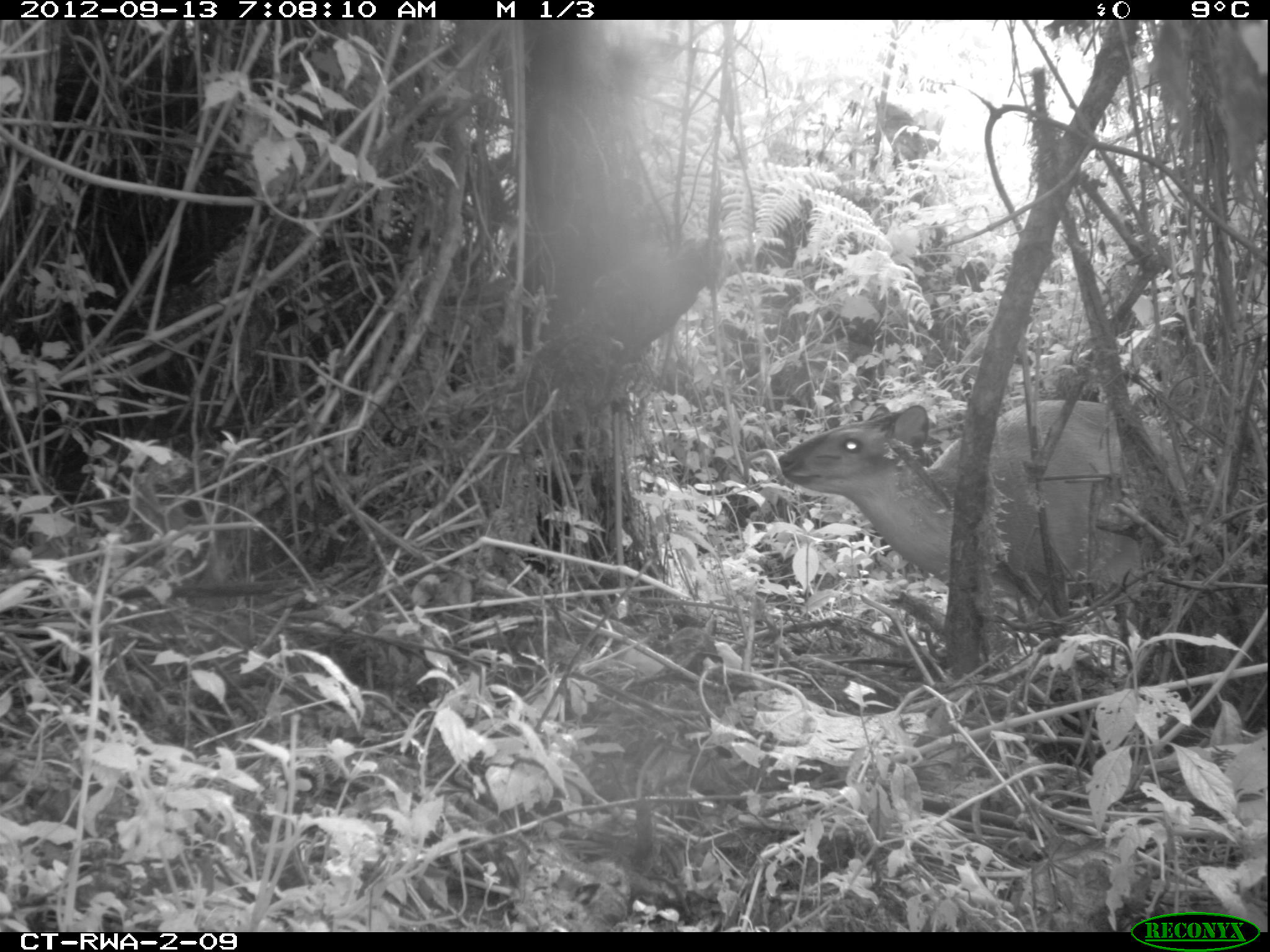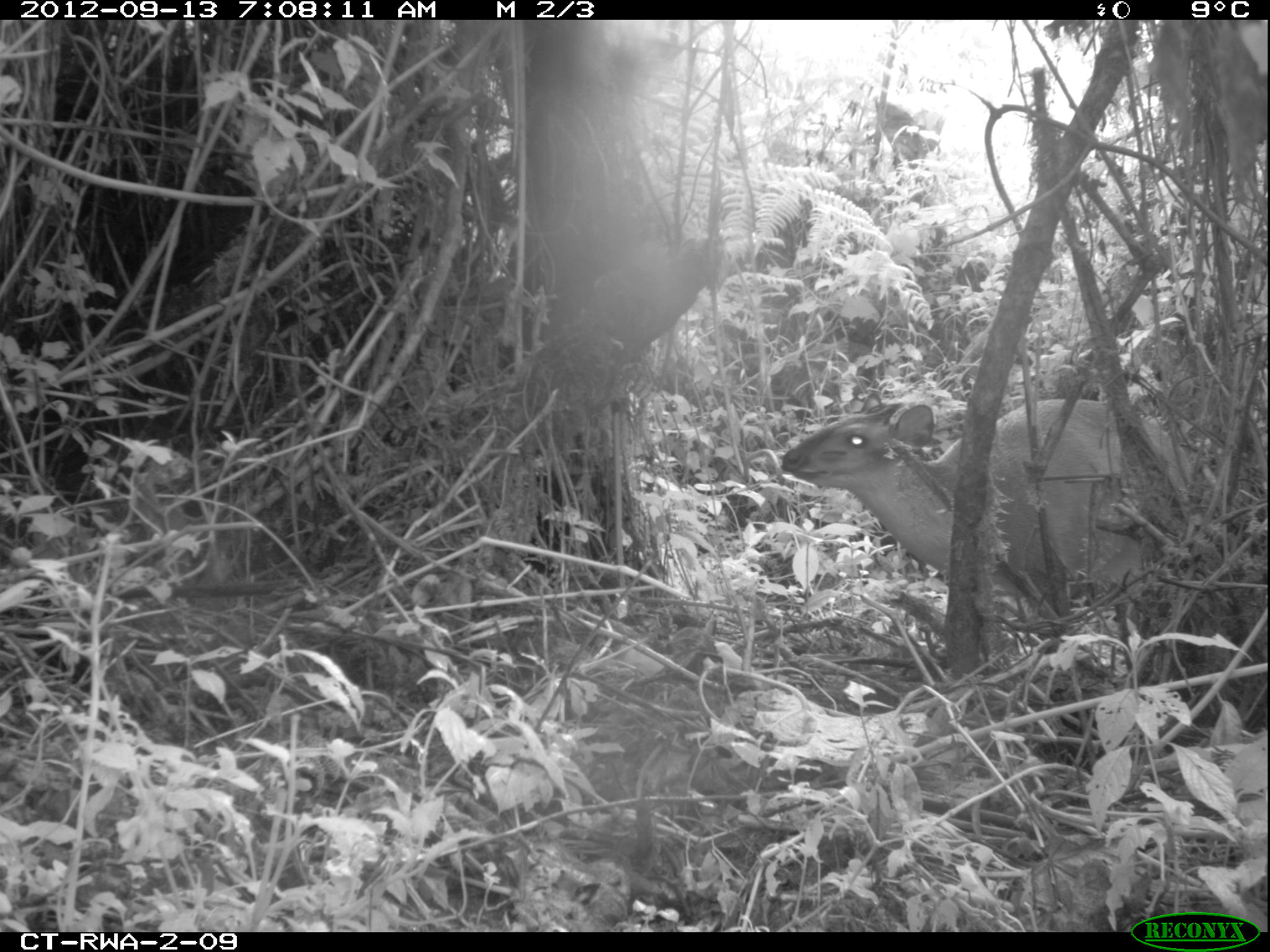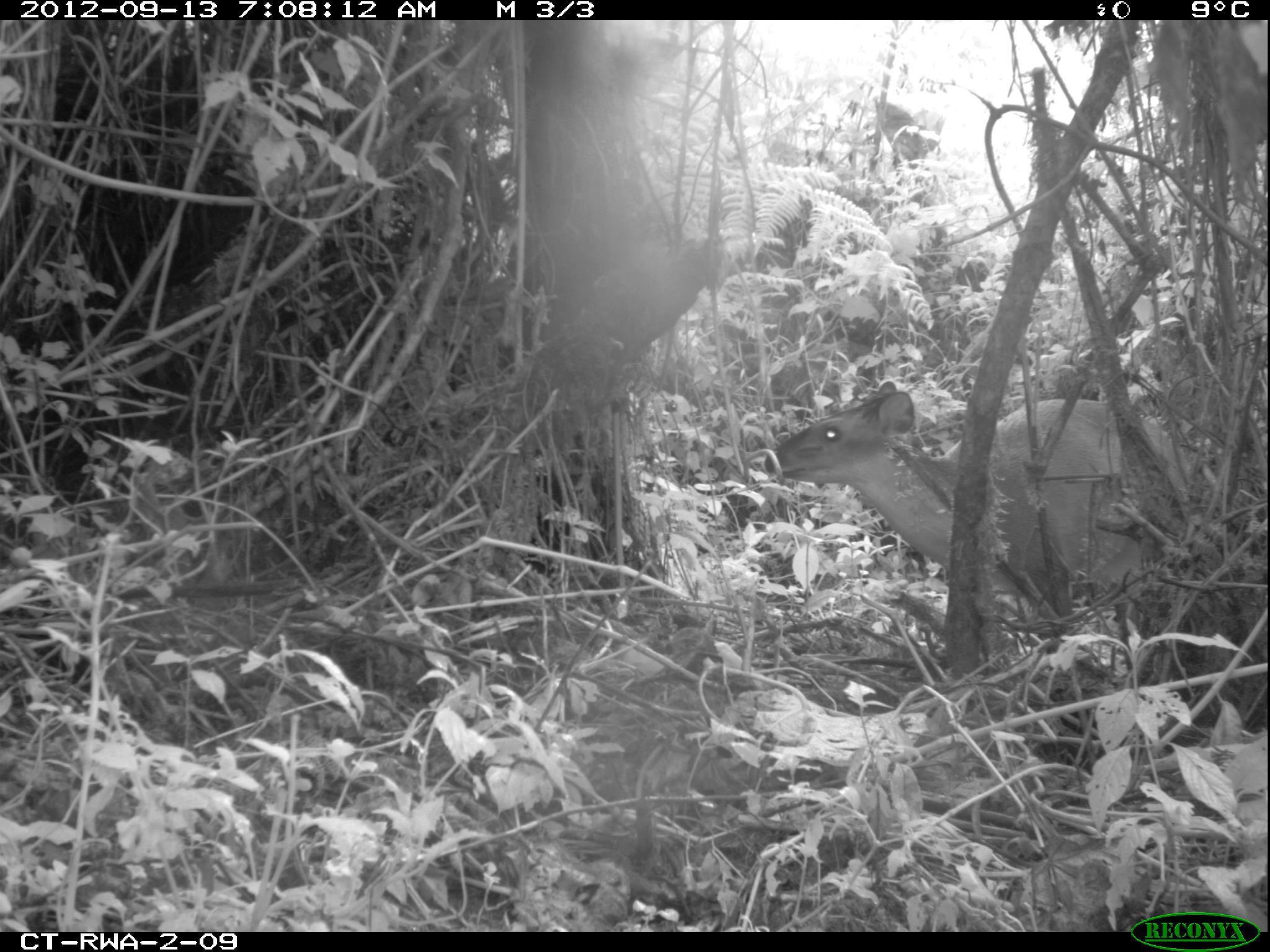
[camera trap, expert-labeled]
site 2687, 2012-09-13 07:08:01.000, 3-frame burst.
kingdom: Animalia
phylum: Chordata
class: Mammalia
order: Artiodactyla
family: Bovidae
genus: Cephalophus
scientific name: Cephalophus nigrifrons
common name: black-fronted duiker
Cephalophus nigrifrons (black-fronted duiker), count 1.